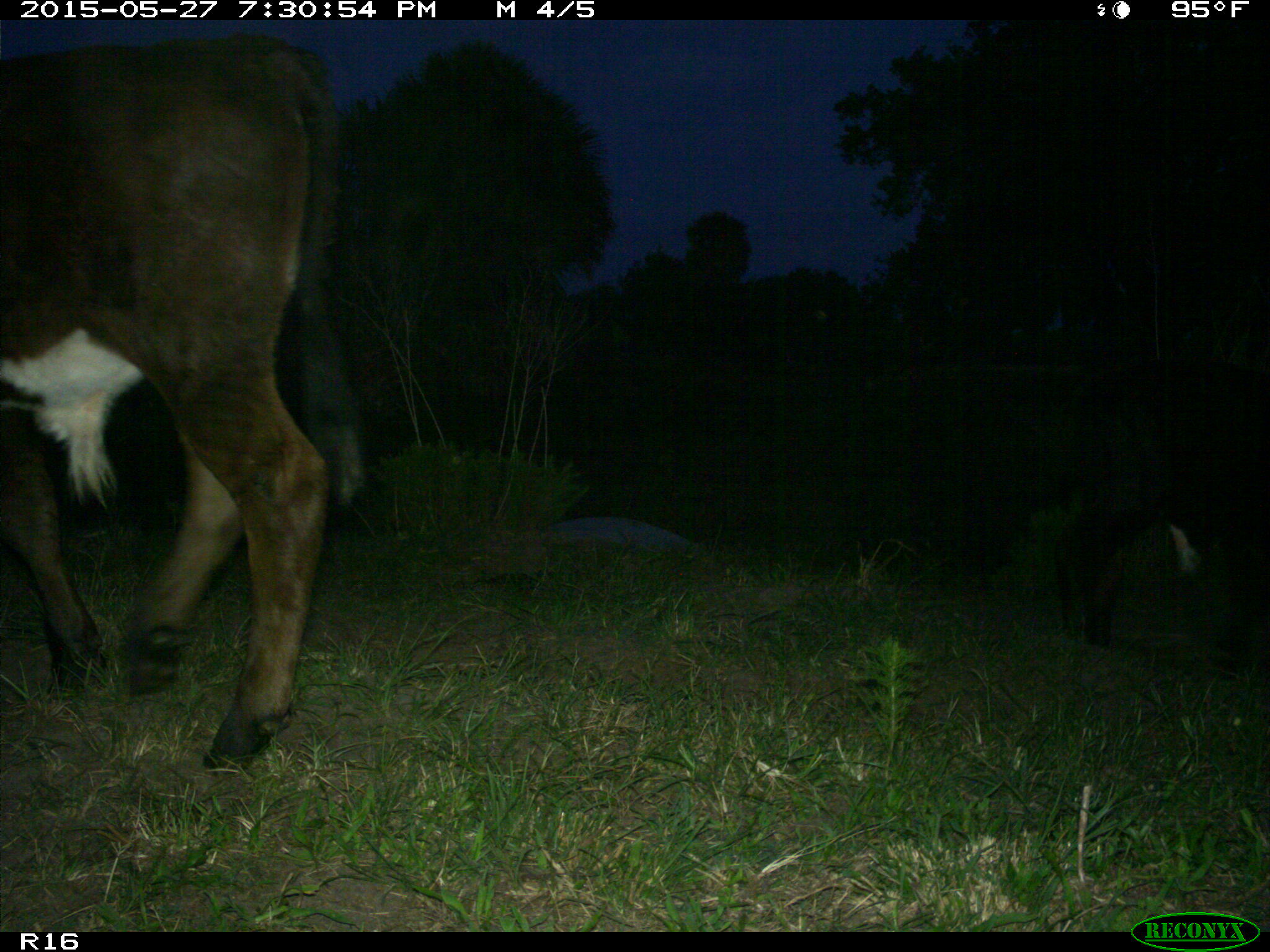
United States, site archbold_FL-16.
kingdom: Animalia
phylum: Chordata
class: Mammalia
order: Artiodactyla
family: Bovidae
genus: Bos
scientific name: Bos taurus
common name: domestic cow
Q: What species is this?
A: Bos taurus (domestic cow).